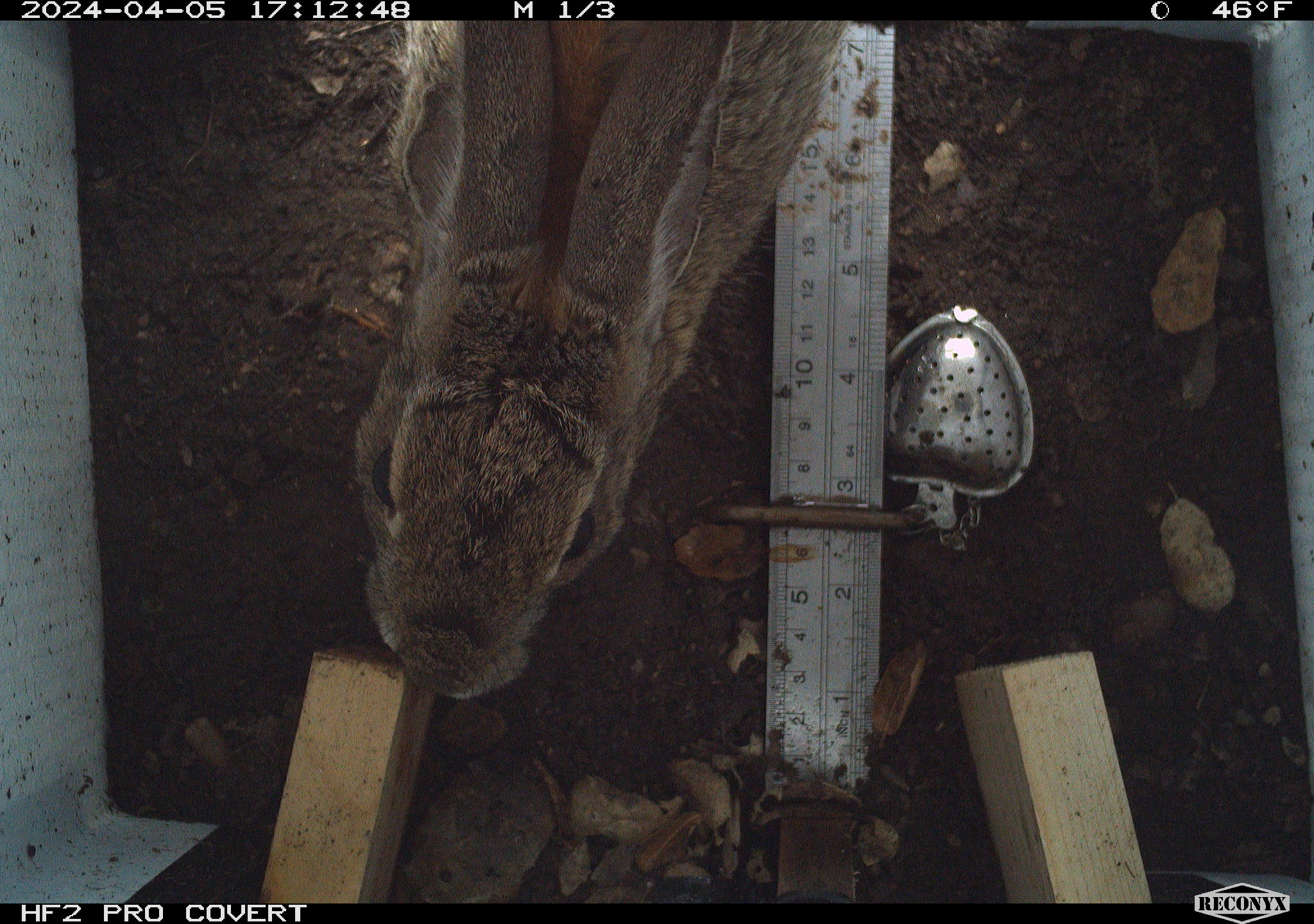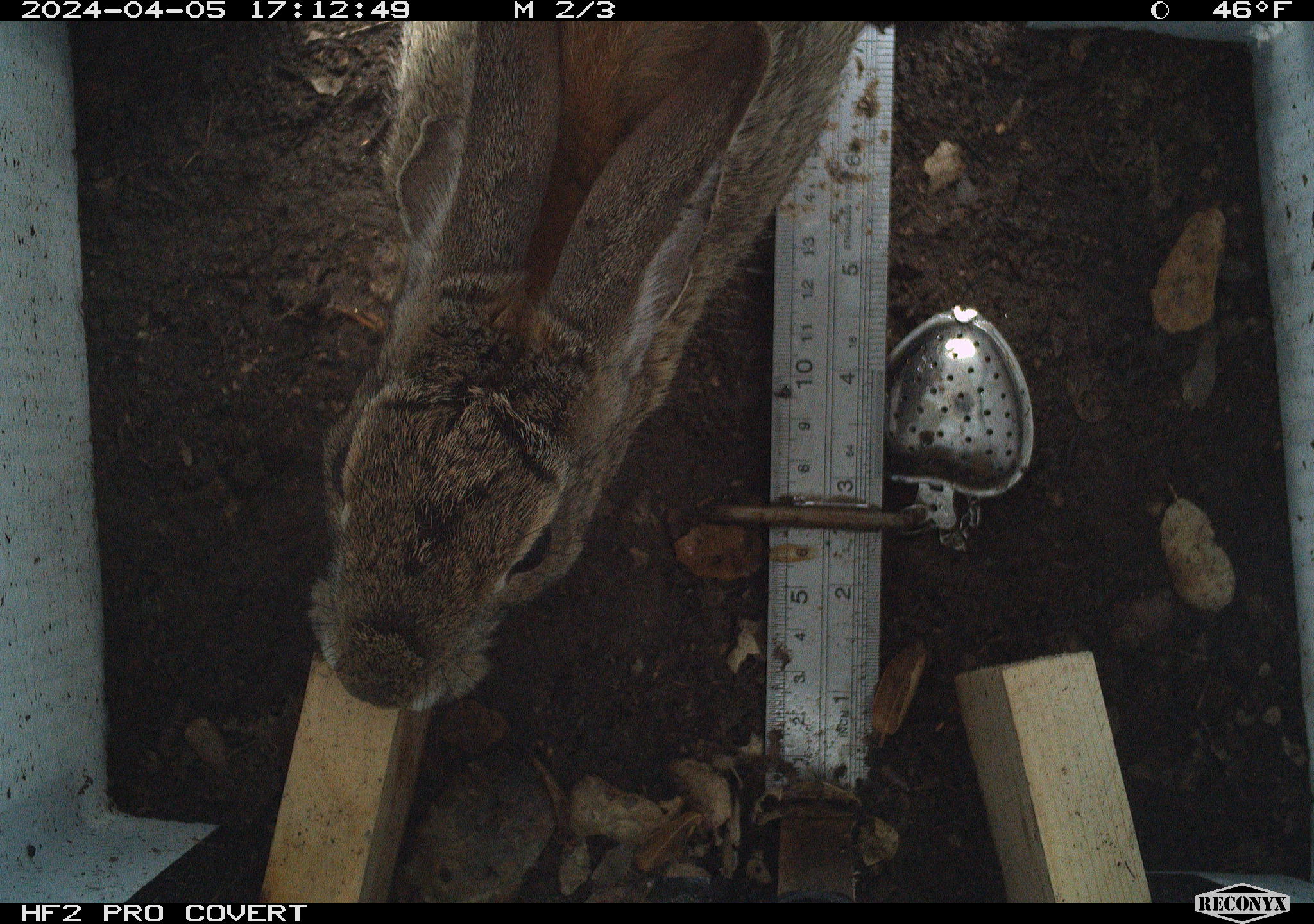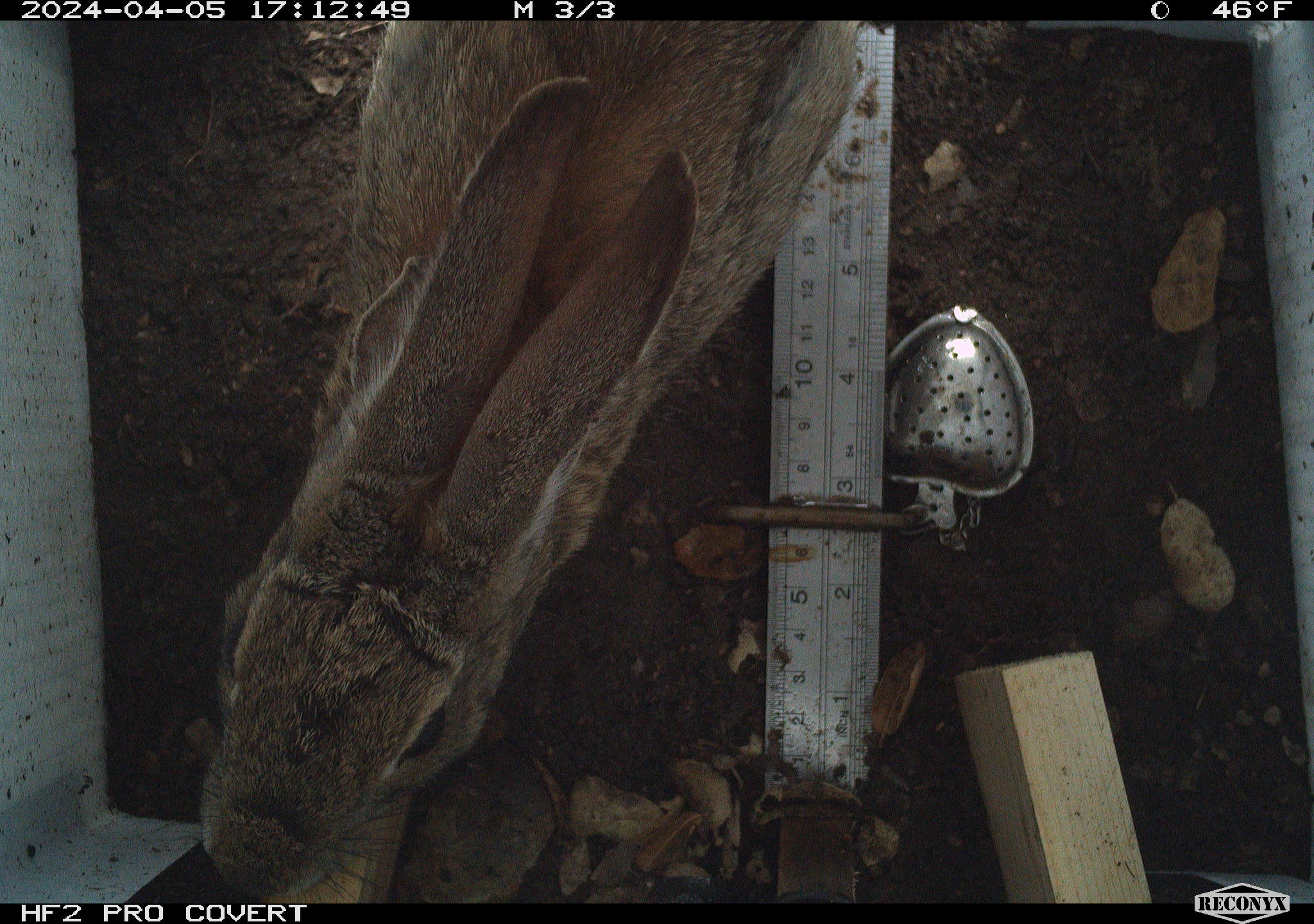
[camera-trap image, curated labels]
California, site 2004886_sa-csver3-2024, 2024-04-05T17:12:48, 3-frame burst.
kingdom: Animalia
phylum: Chordata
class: Mammalia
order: Lagomorpha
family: Leporidae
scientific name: Leporidae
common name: rabbit or hare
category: rabbit and hare family